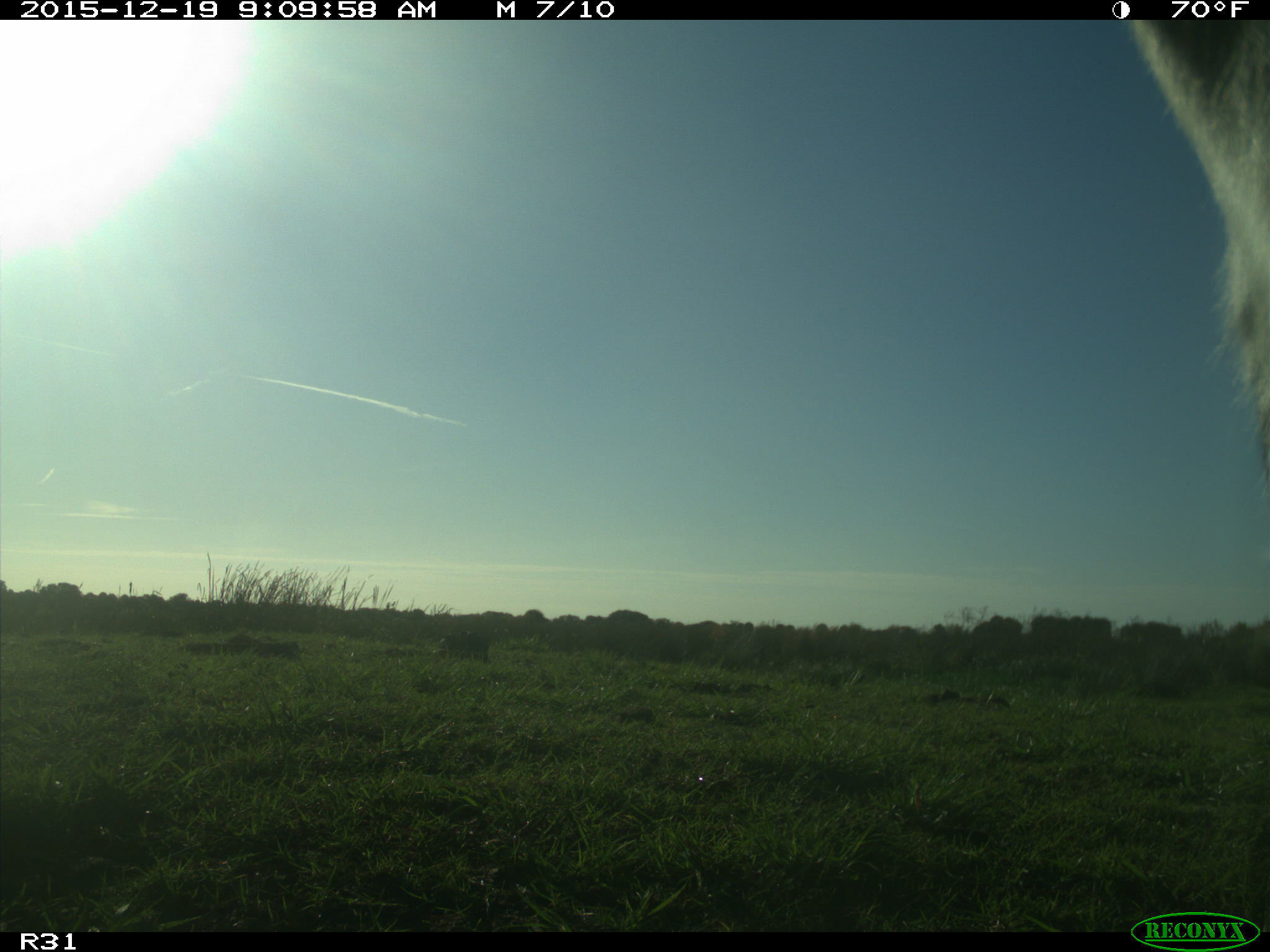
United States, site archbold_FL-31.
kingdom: Animalia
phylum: Chordata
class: Mammalia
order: Artiodactyla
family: Bovidae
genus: Bos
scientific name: Bos taurus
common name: domestic cow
Bos taurus (domestic cow).